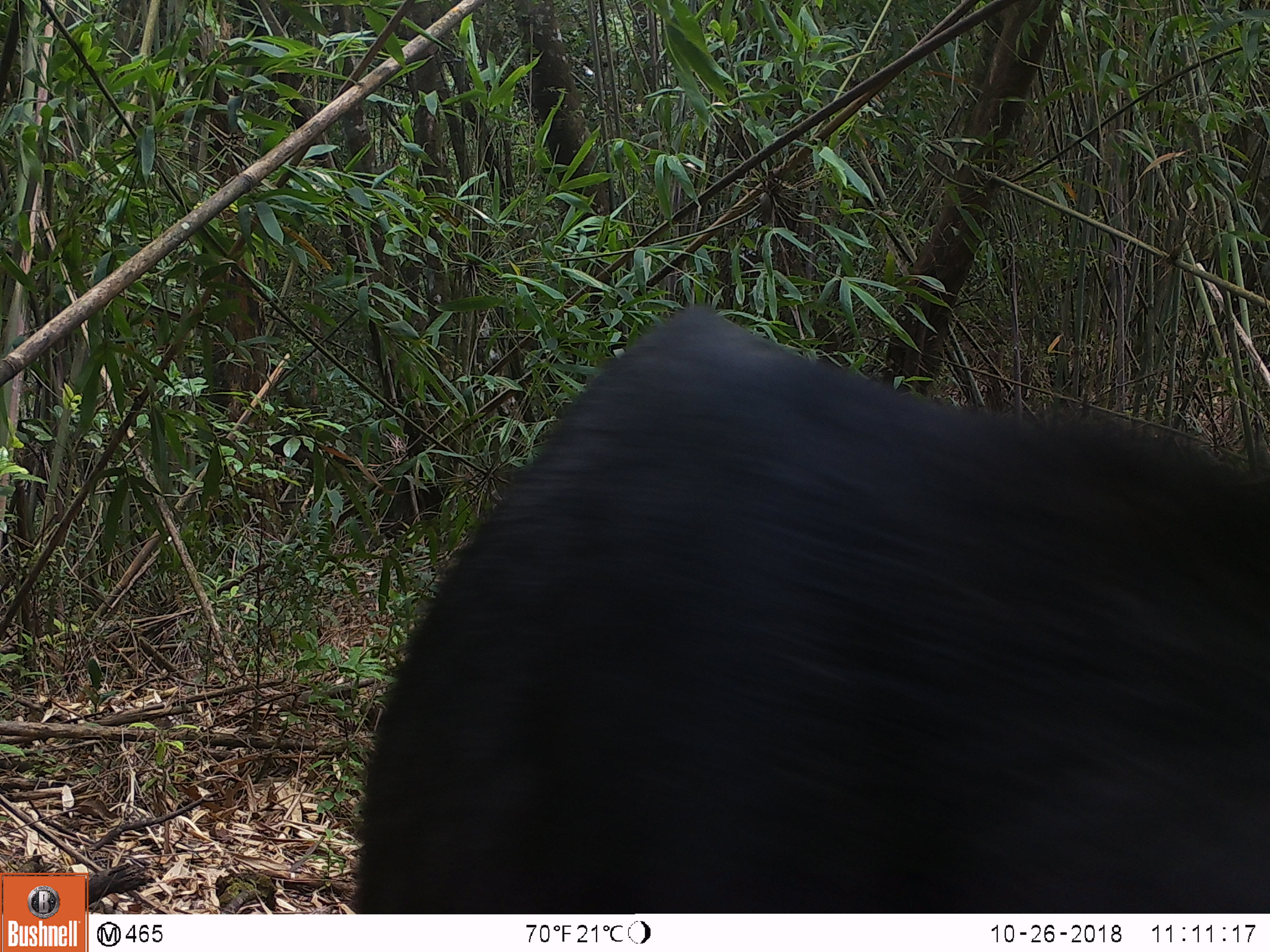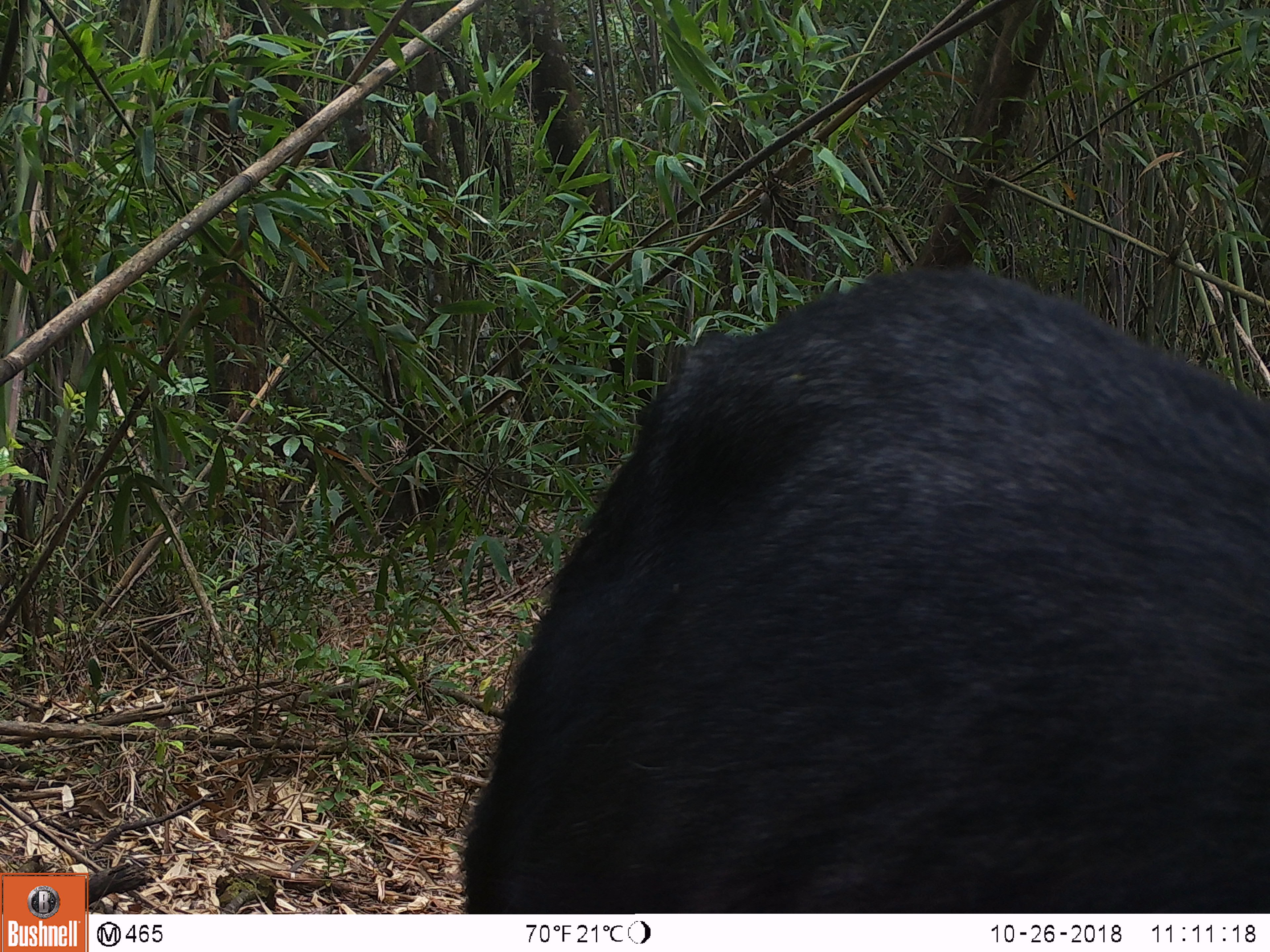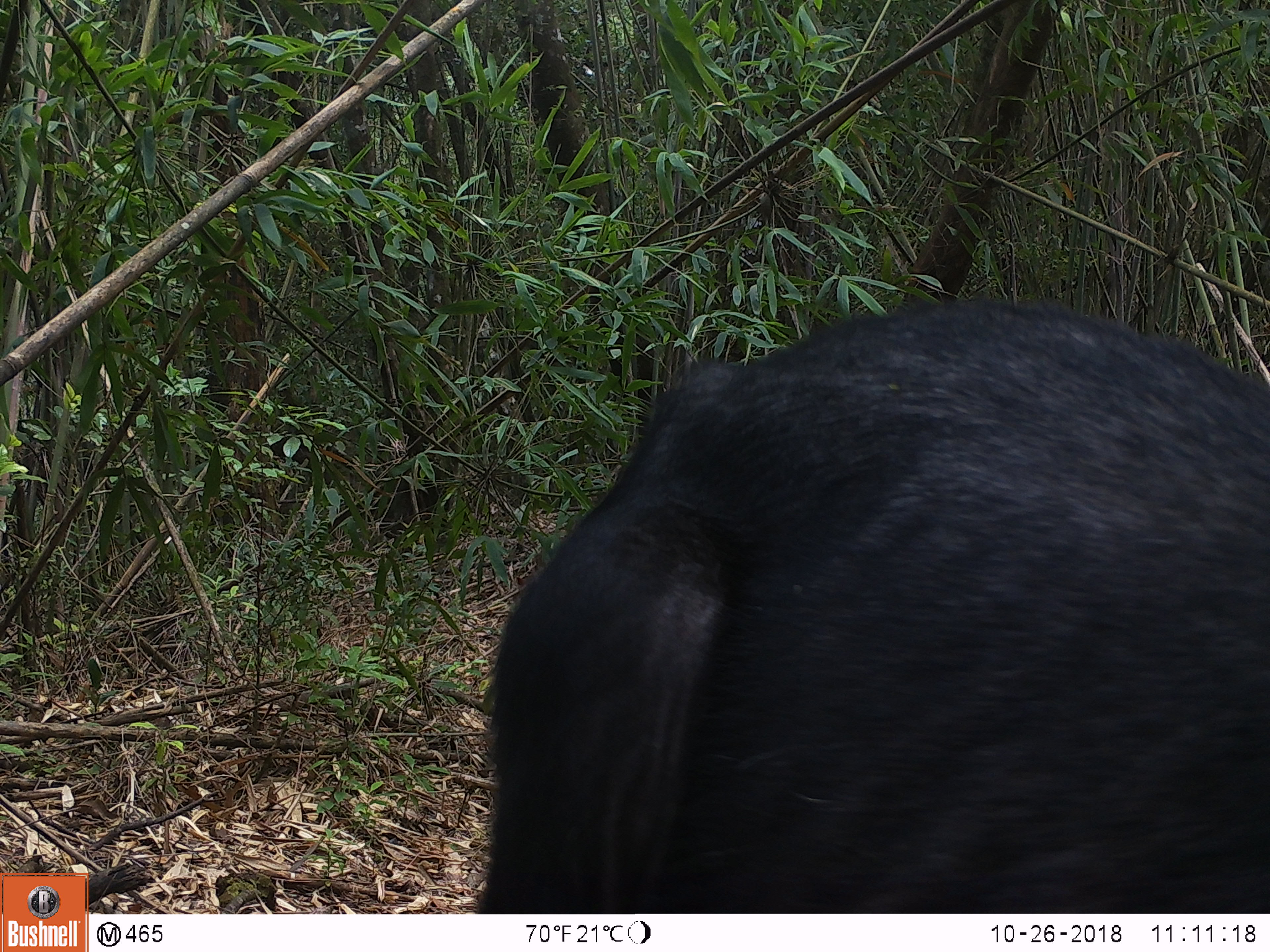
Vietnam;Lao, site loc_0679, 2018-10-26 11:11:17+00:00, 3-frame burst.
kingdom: Animalia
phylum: Chordata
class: Mammalia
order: Artiodactyla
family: Bovidae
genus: Capricornis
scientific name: Capricornis sumatraensis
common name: chinese serow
Chinese serow (Capricornis sumatraensis). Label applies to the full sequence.